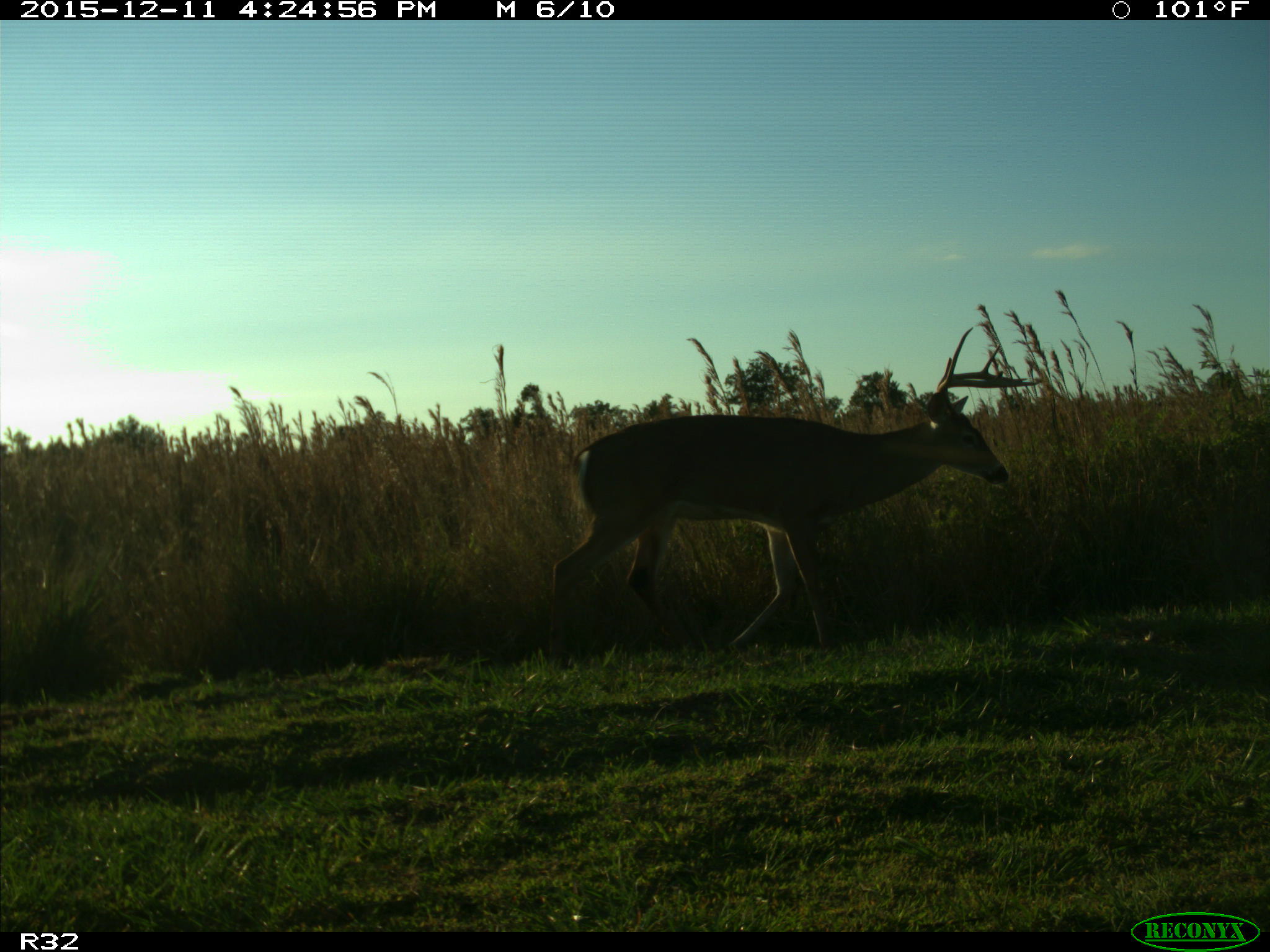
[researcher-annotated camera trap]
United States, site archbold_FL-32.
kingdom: Animalia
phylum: Chordata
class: Mammalia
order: Artiodactyla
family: Cervidae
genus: Odocoileus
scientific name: Odocoileus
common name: deer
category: unidentified deer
Unidentified deer (deer) (Odocoileus).